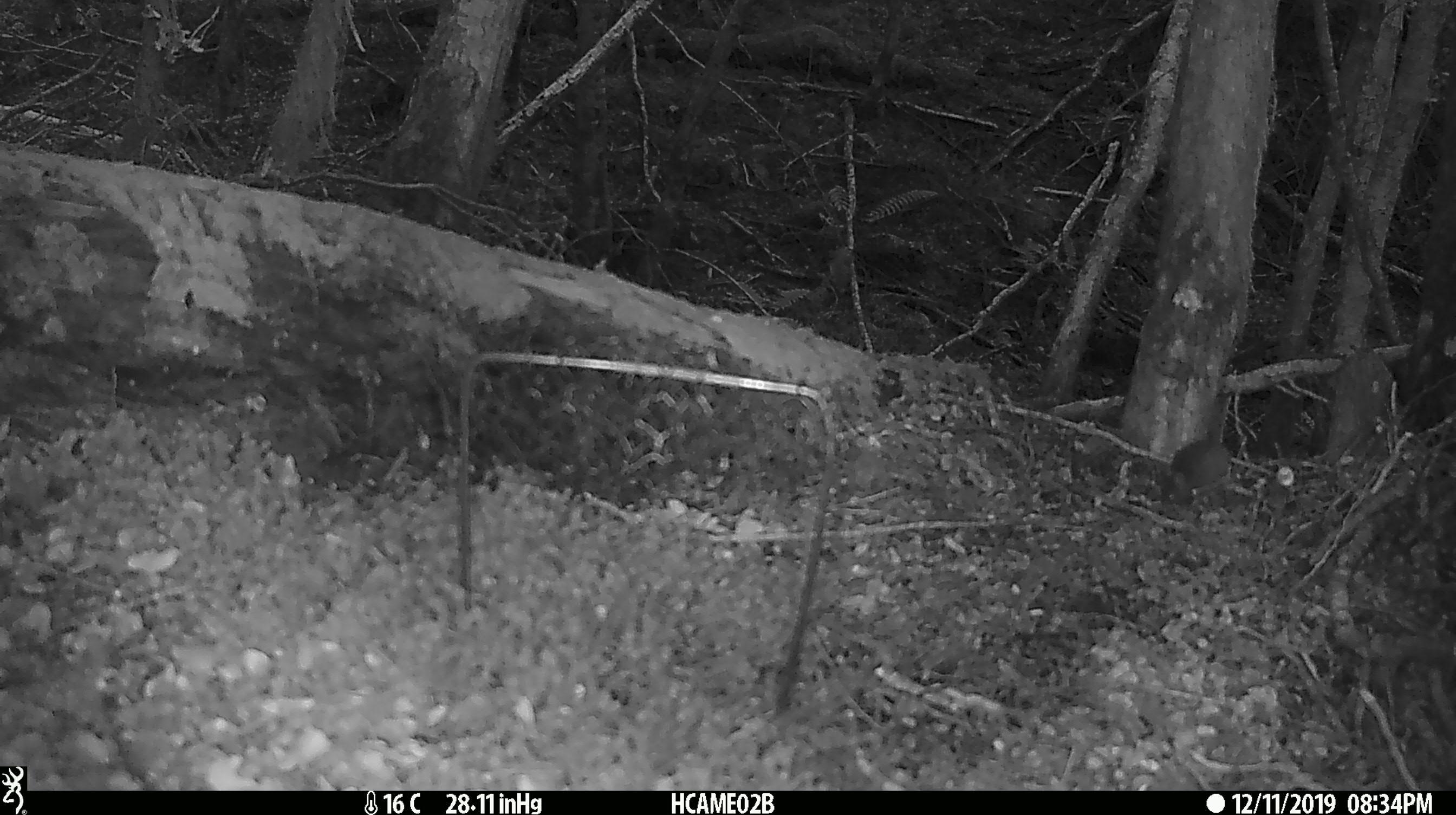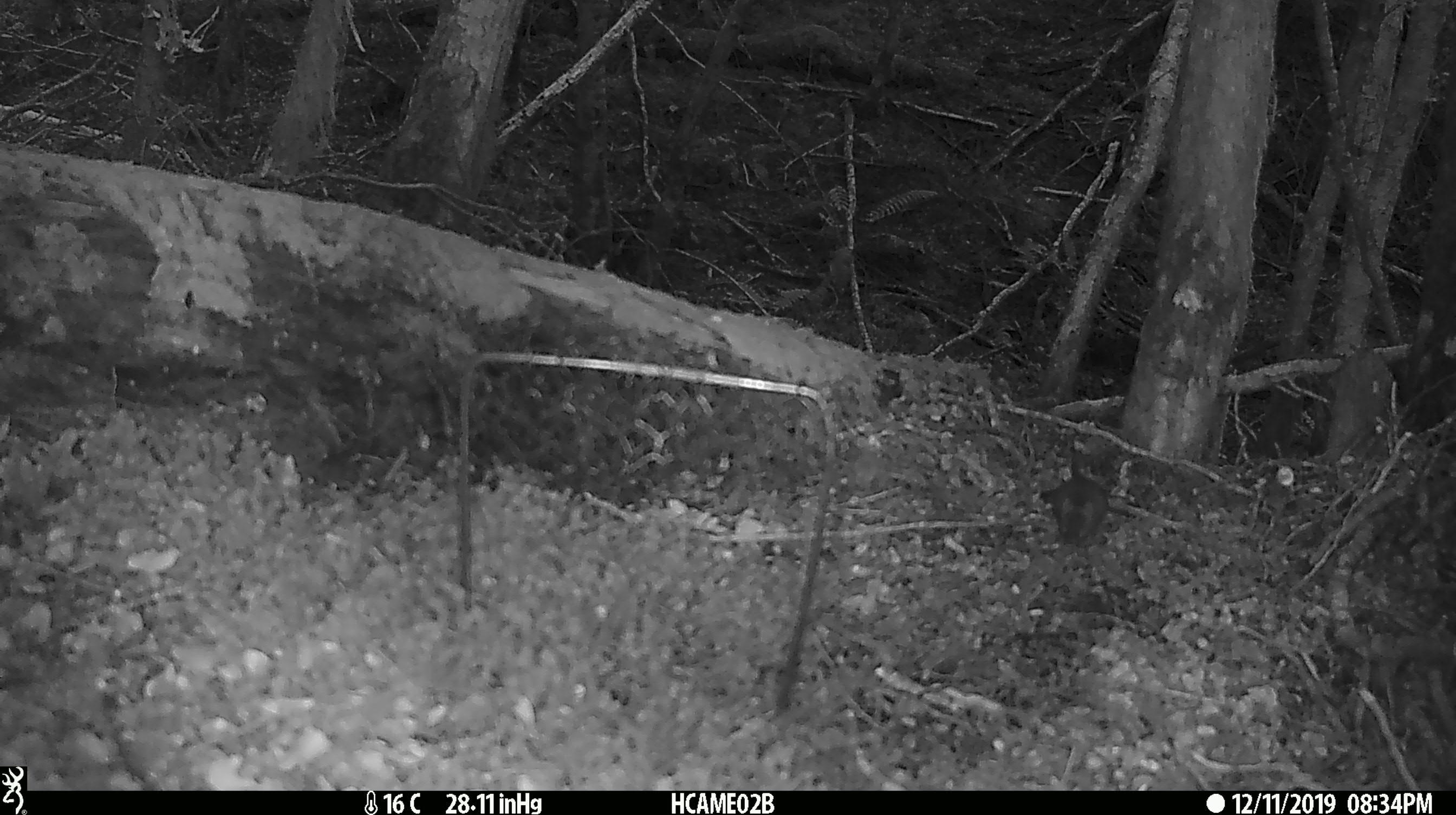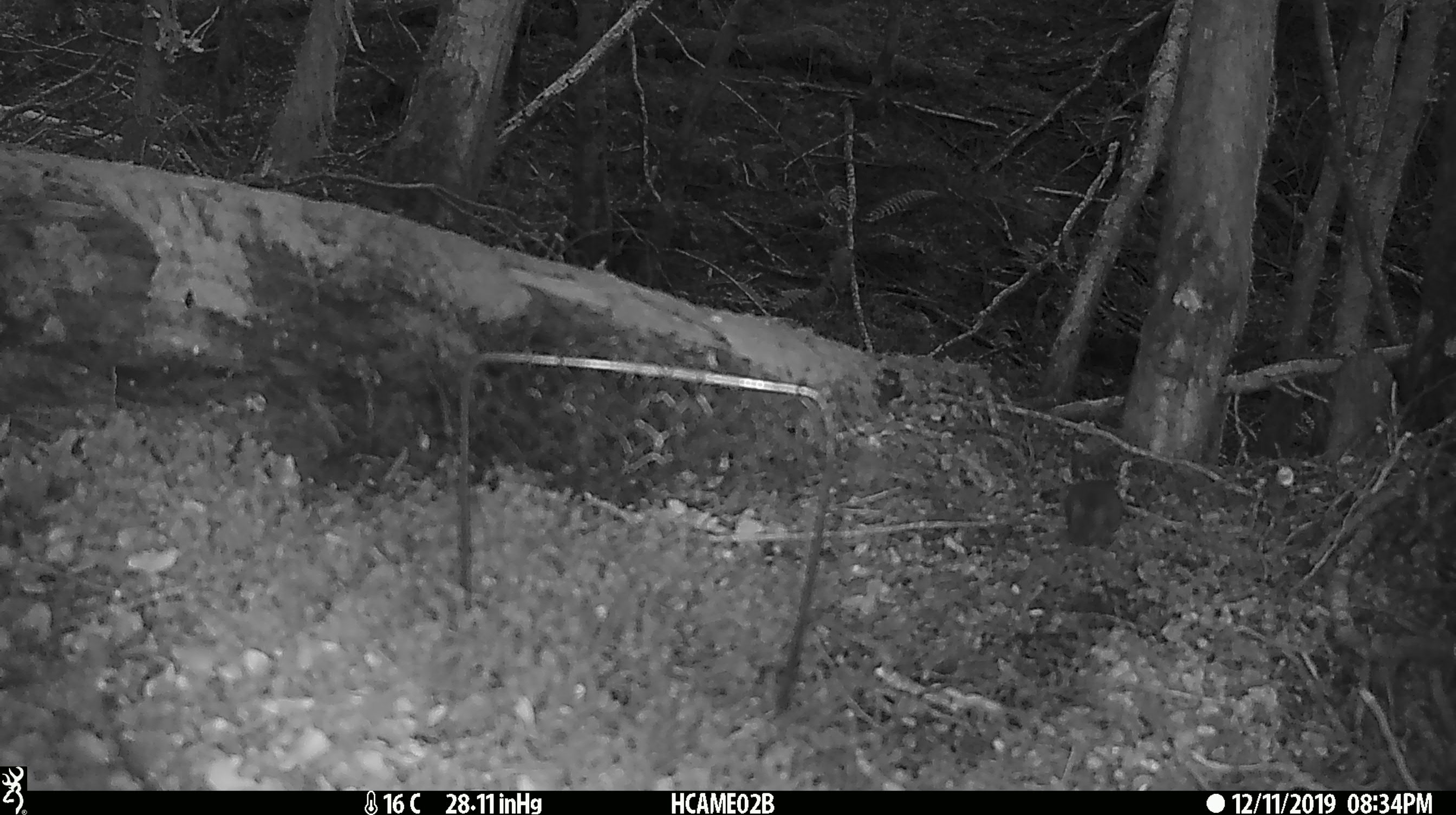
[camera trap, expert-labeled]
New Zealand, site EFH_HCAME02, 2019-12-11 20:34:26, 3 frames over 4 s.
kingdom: Animalia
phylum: Chordata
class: Mammalia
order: Rodentia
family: Muridae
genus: Mus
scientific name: Mus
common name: mouse